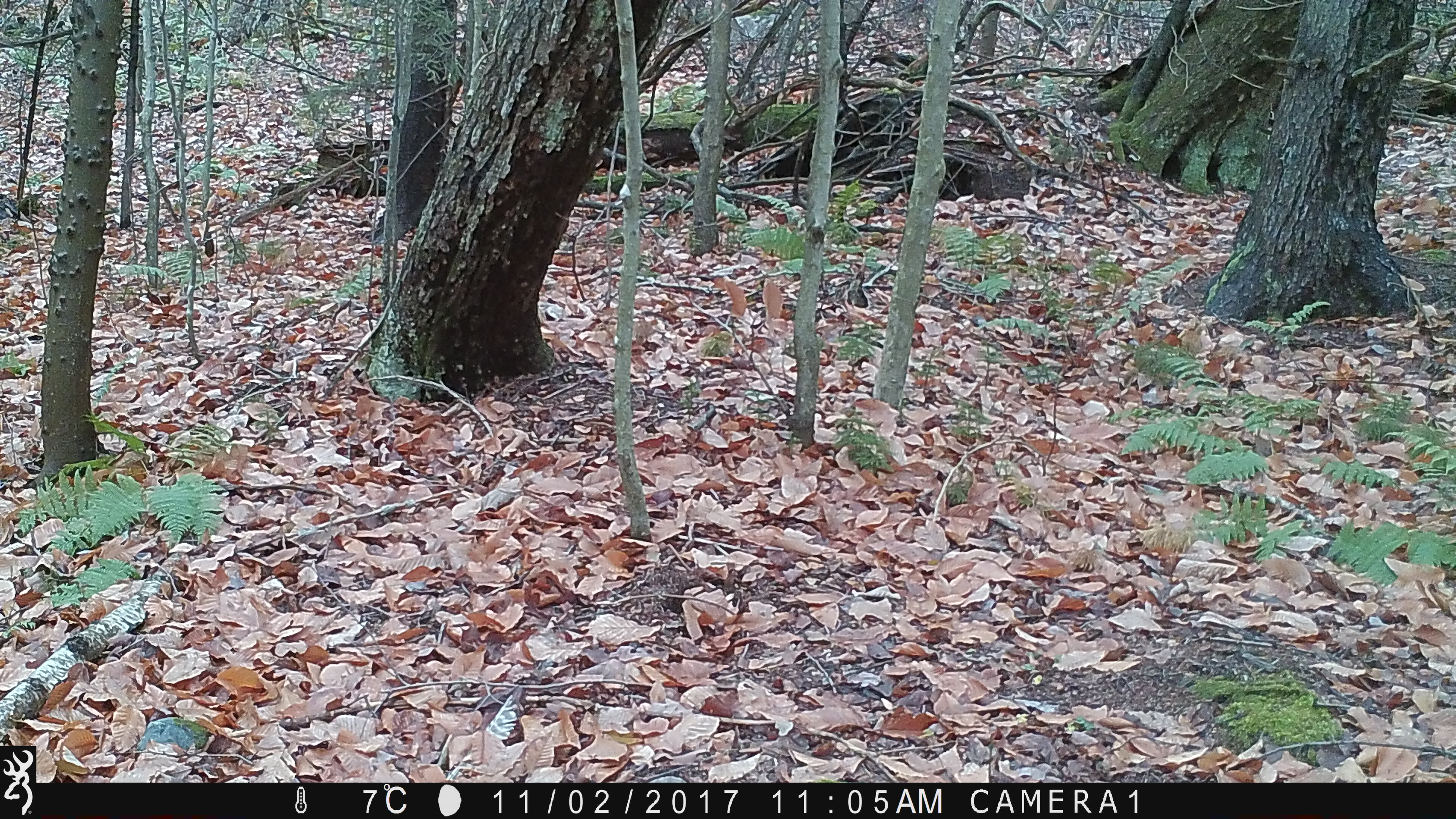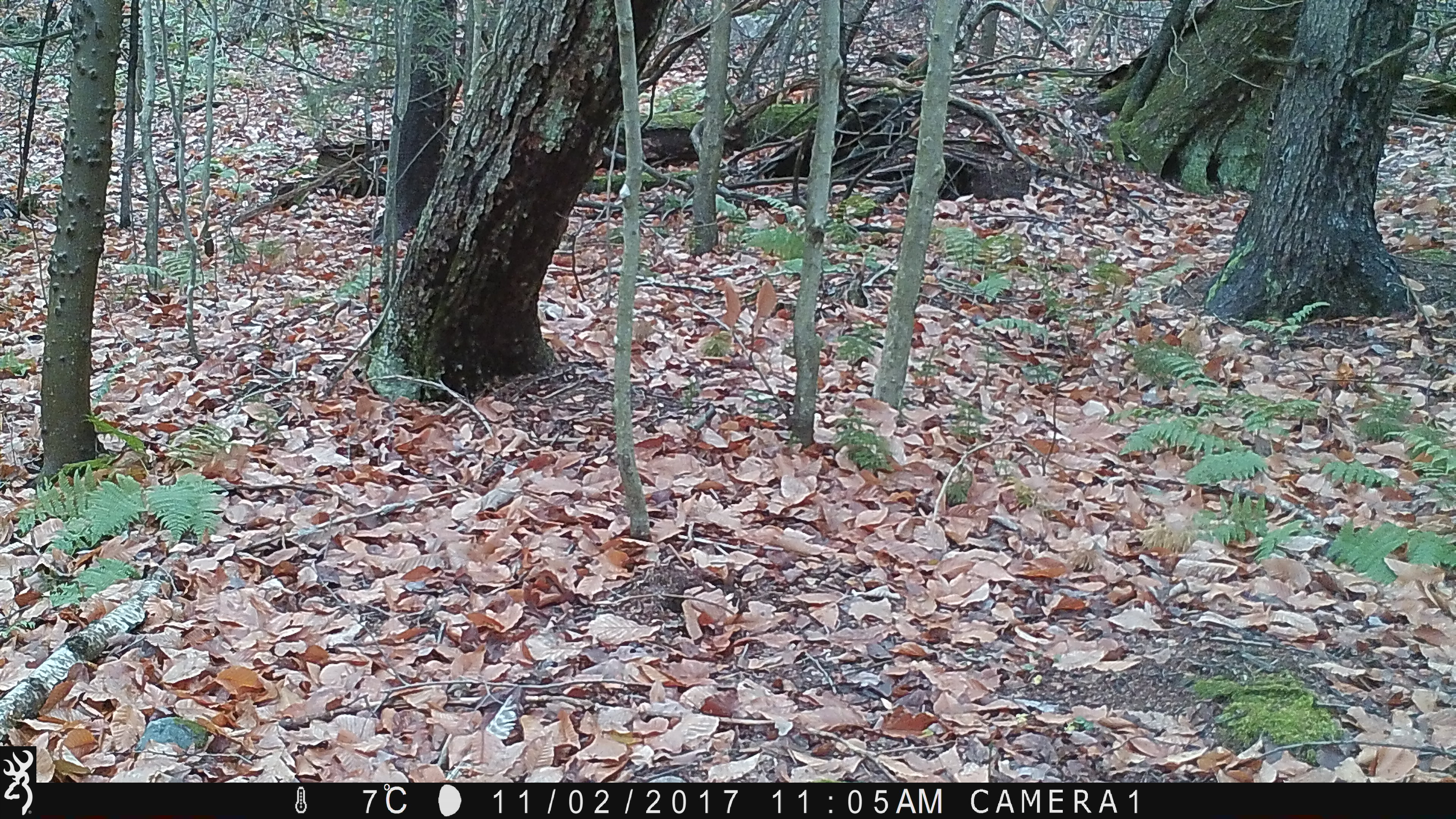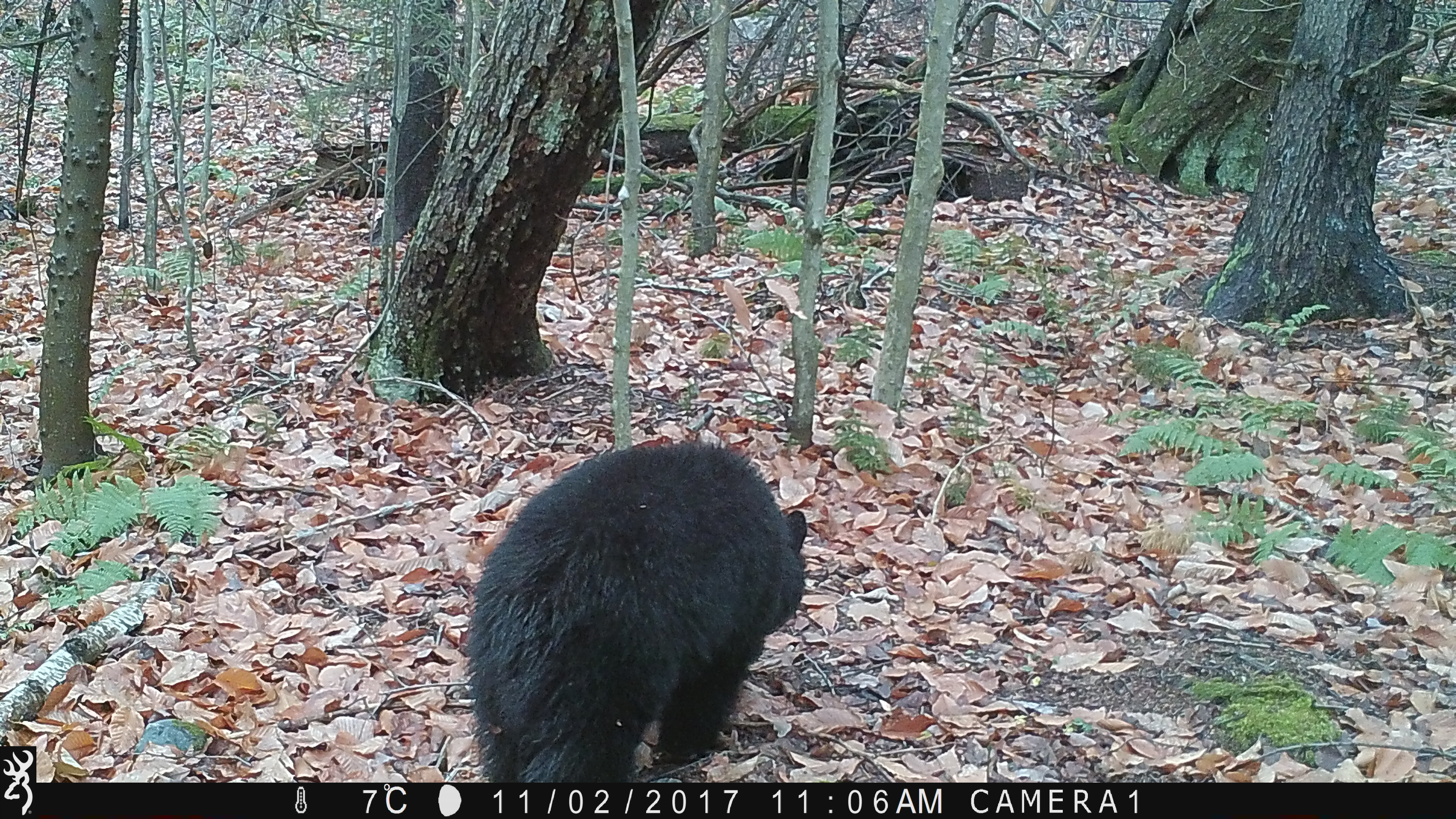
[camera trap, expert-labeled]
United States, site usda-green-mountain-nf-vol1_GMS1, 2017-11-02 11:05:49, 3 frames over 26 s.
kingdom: Animalia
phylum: Chordata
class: Mammalia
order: Carnivora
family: Ursidae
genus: Ursus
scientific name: Ursus americanus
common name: black bear